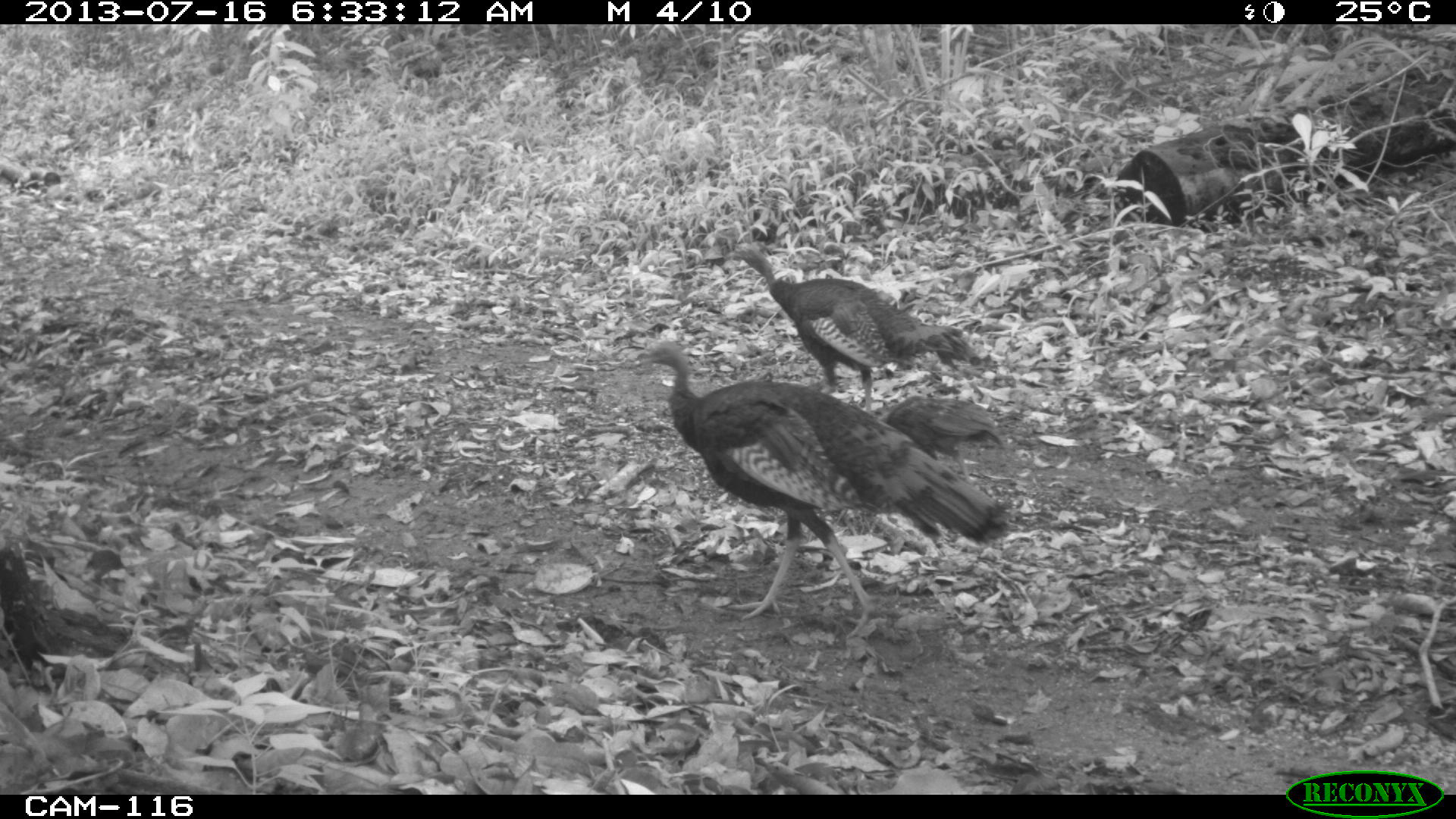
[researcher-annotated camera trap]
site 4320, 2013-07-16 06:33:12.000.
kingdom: Animalia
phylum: Chordata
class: Aves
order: Galliformes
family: Phasianidae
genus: Meleagris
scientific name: Meleagris ocellata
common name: ocellated turkey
Meleagris ocellata (ocellated turkey), count 4.